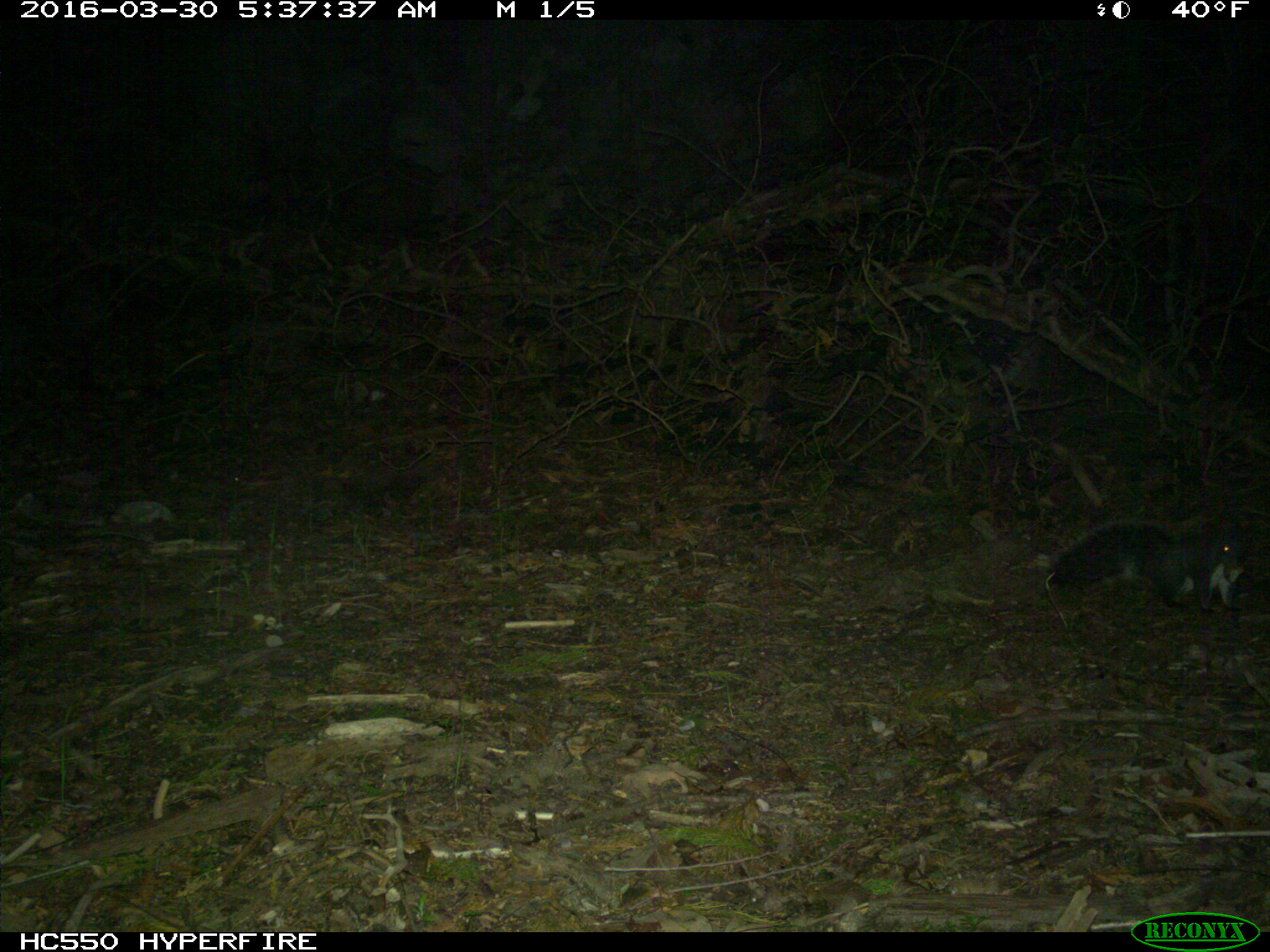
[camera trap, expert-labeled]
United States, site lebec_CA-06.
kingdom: Animalia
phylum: Chordata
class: Mammalia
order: Rodentia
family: Sciuridae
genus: Sciurus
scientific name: Sciurus carolinensis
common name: eastern gray squirrel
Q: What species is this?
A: Sciurus carolinensis (eastern gray squirrel).